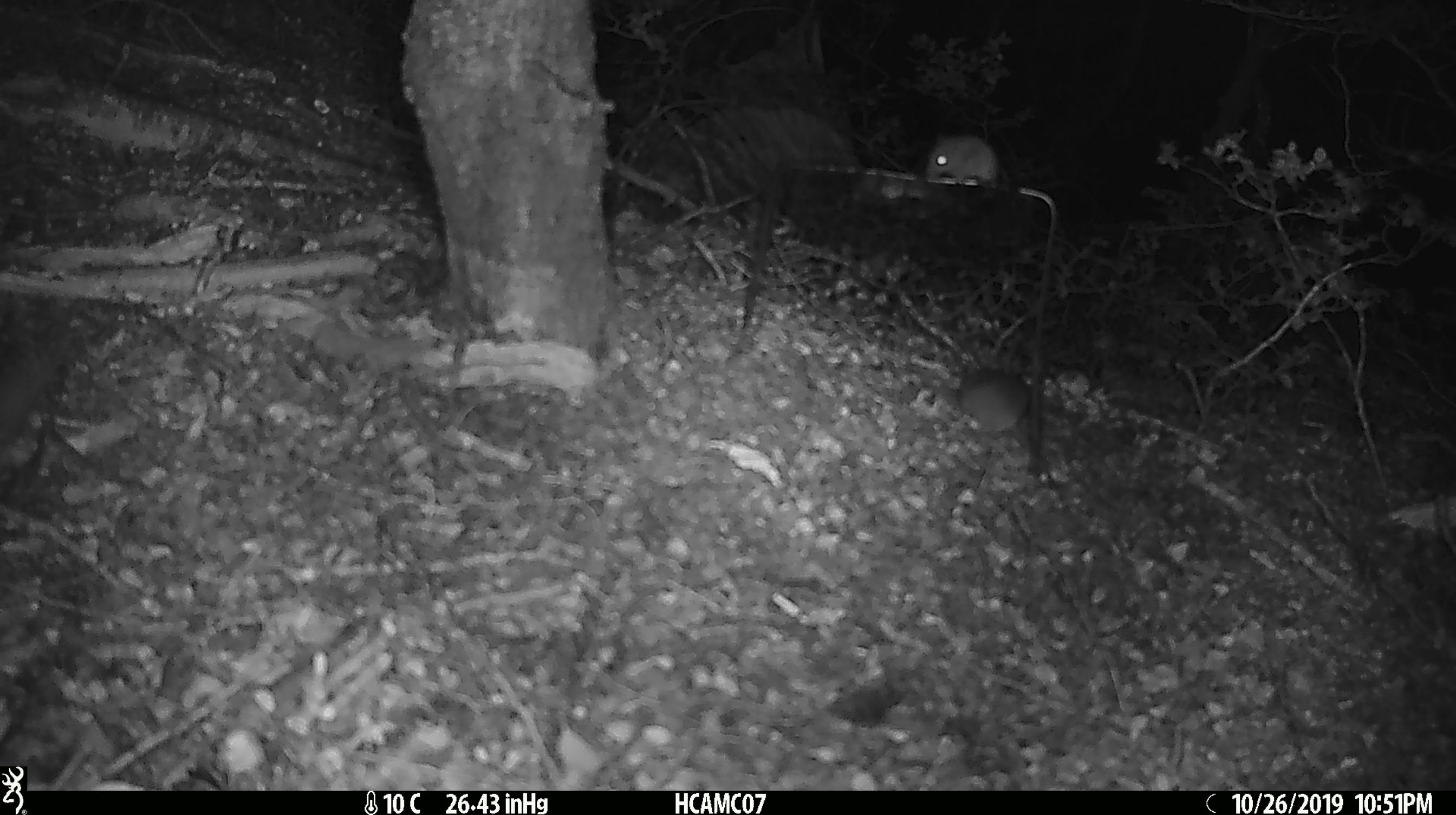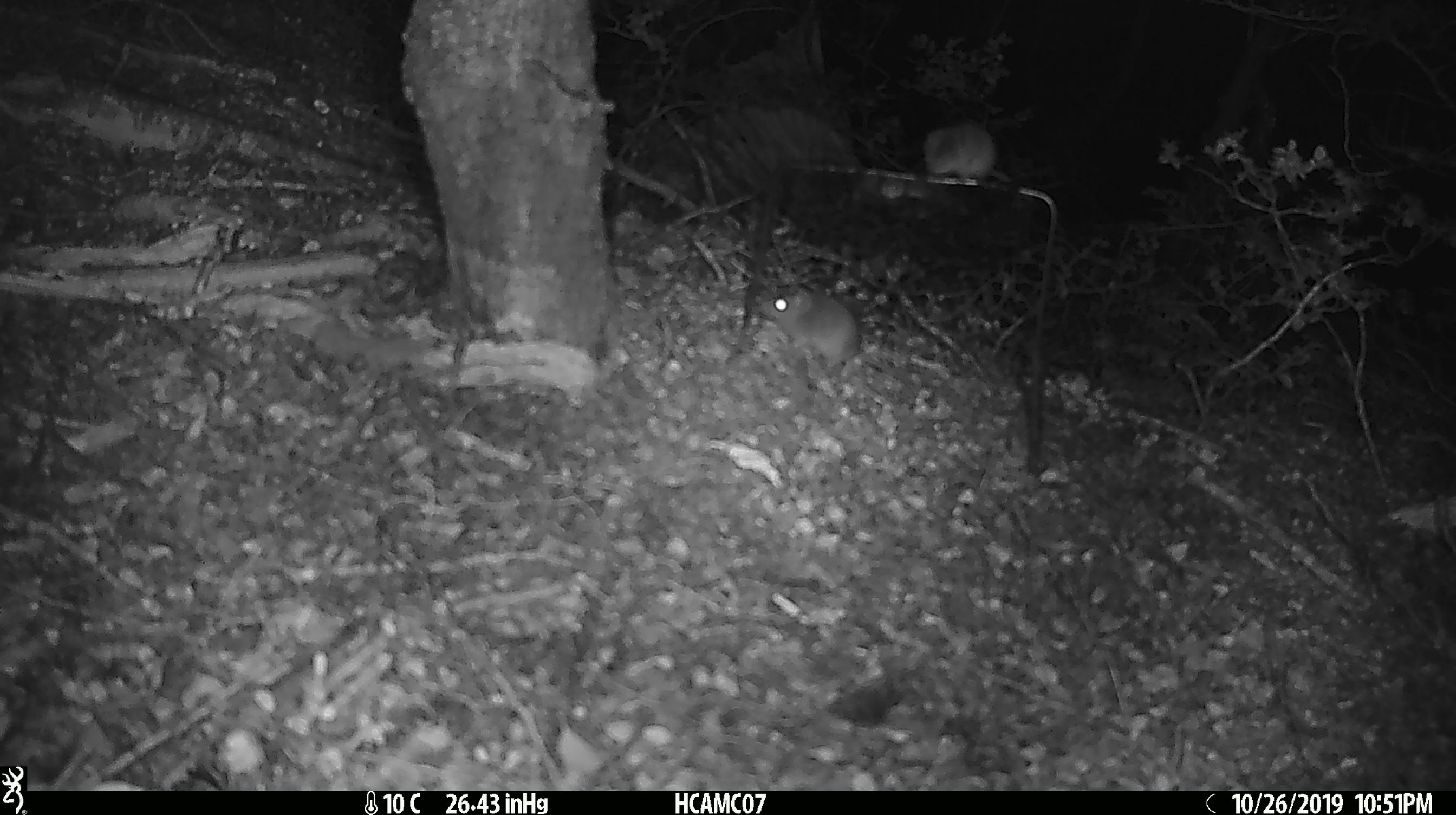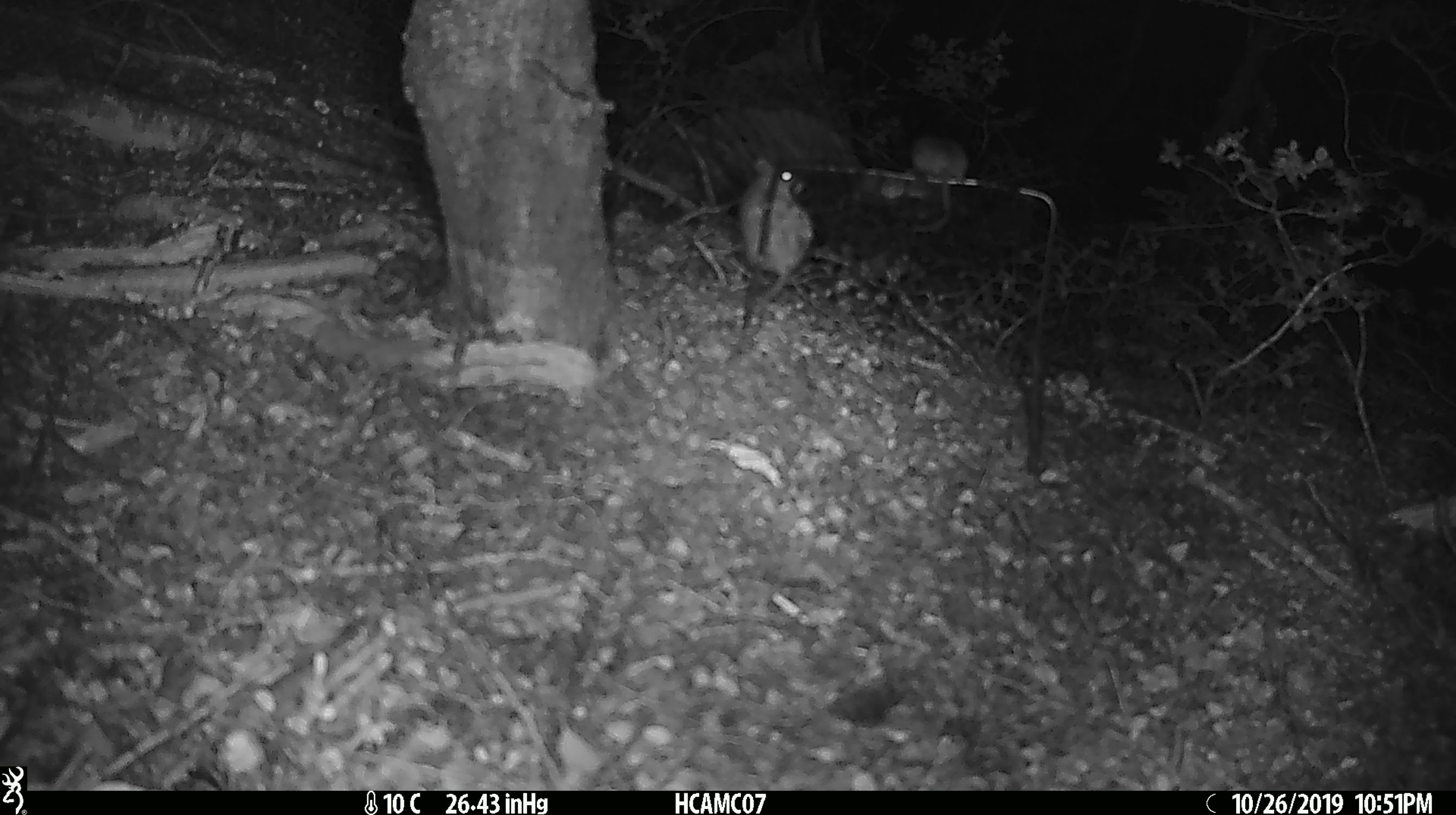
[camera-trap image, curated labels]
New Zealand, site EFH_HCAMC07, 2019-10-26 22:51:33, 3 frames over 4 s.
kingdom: Animalia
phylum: Chordata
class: Mammalia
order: Rodentia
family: Muridae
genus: Mus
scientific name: Mus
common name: mouse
Mouse (Mus).